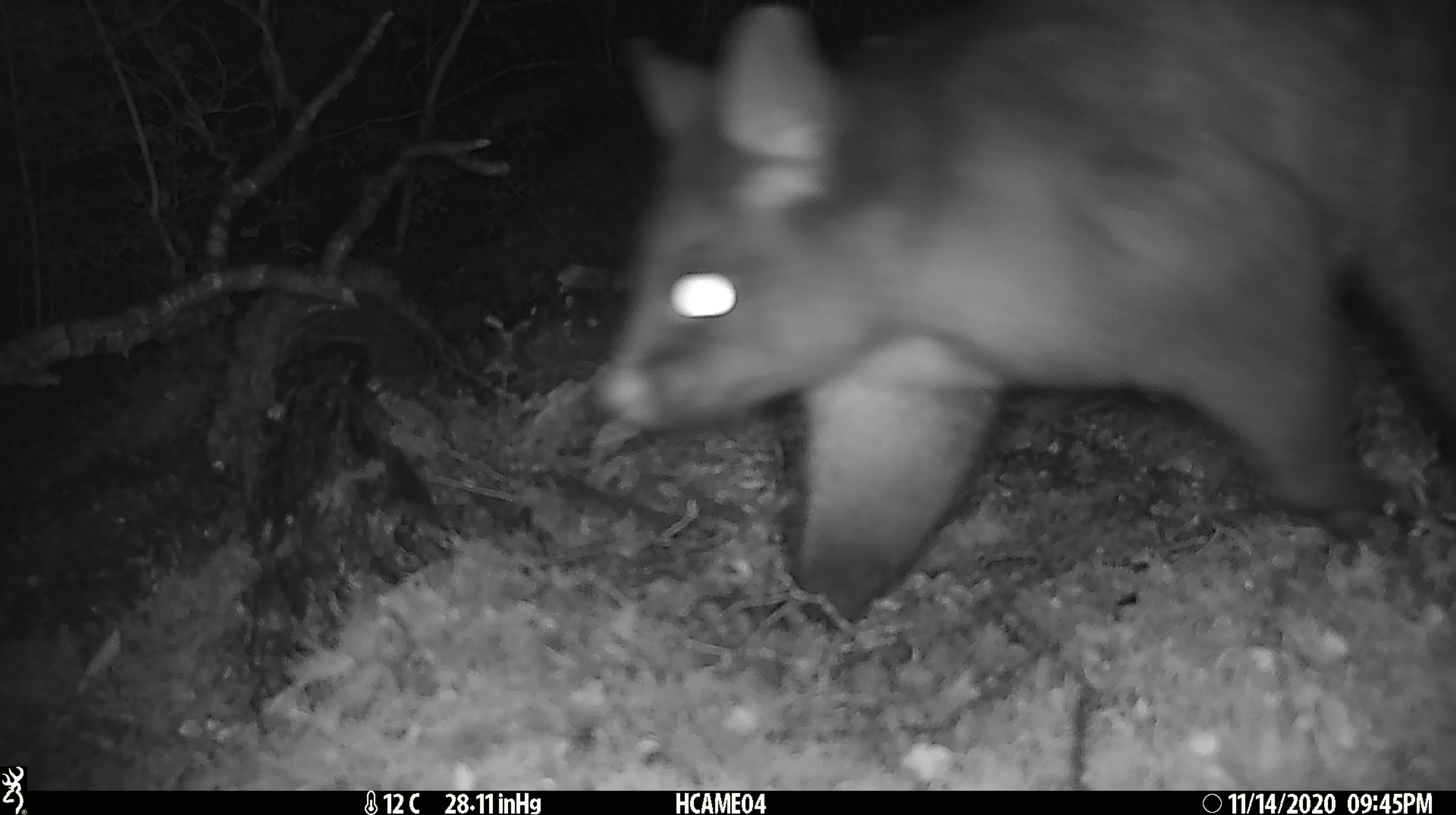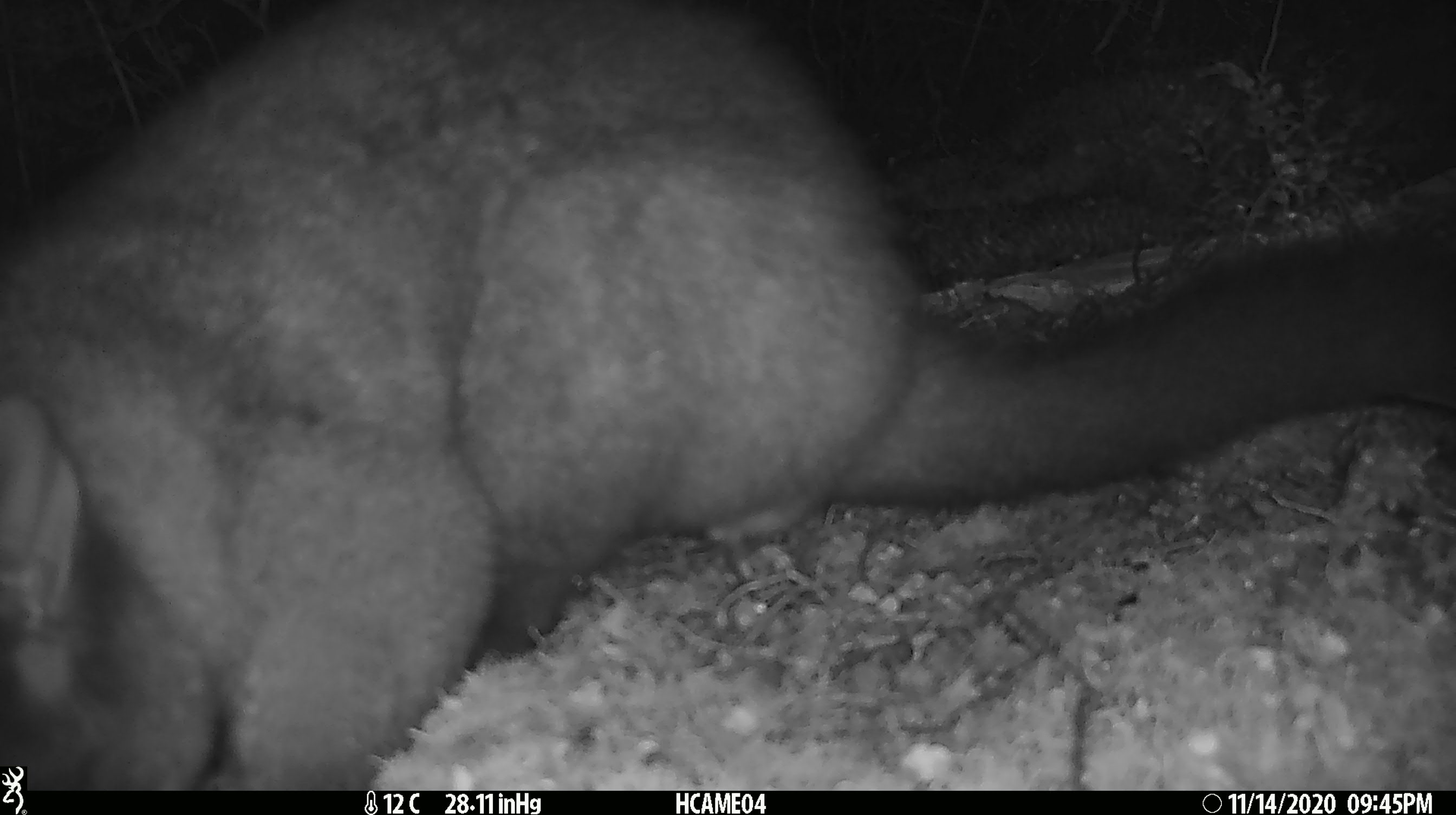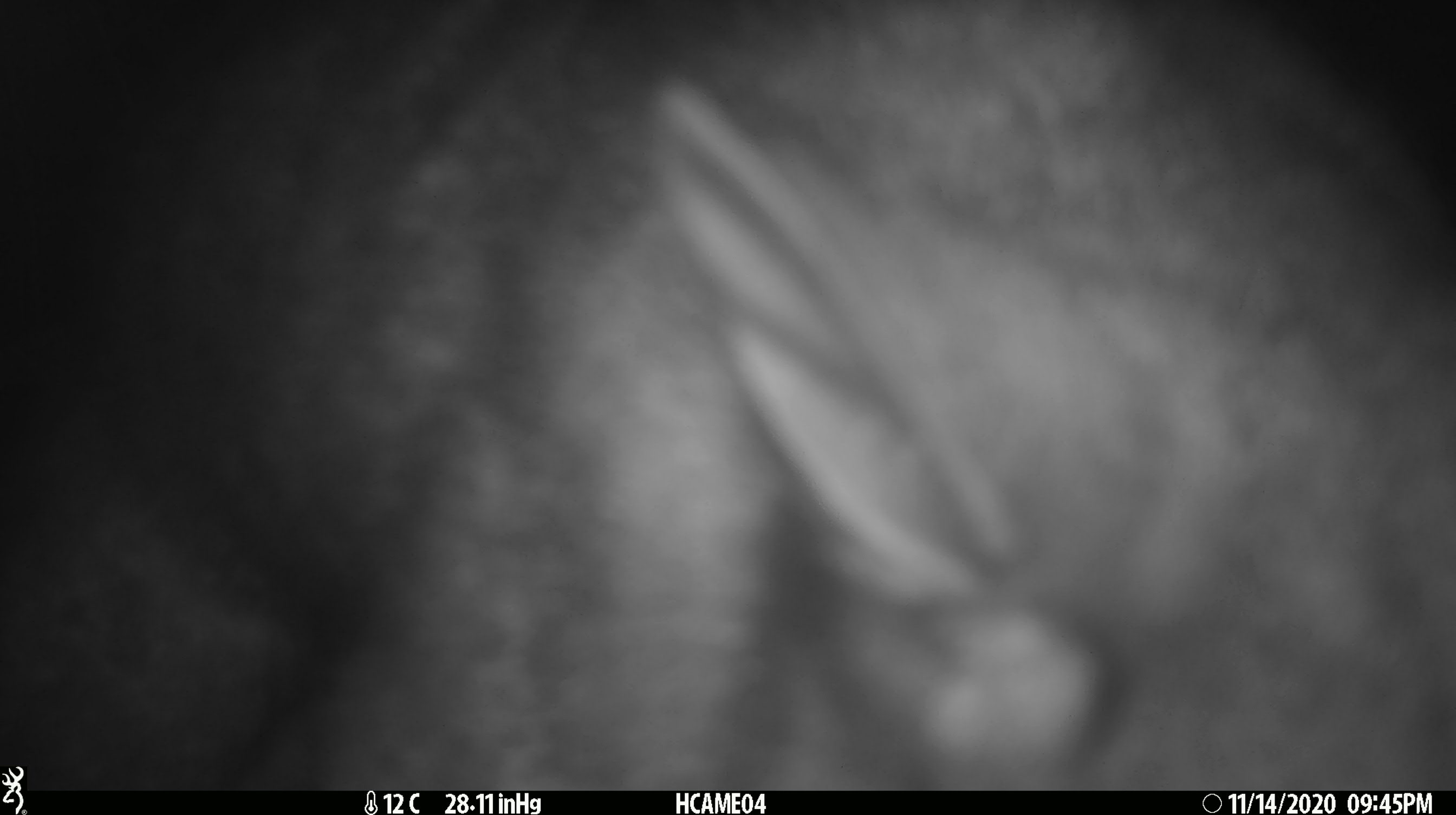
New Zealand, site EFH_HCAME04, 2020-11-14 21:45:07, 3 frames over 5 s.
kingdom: Animalia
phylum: Chordata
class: Mammalia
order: Diprotodontia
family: Phalangeridae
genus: Trichosurus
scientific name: Trichosurus vulpecula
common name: common brushtail possum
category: possum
Possum (common brushtail possum) (Trichosurus vulpecula).